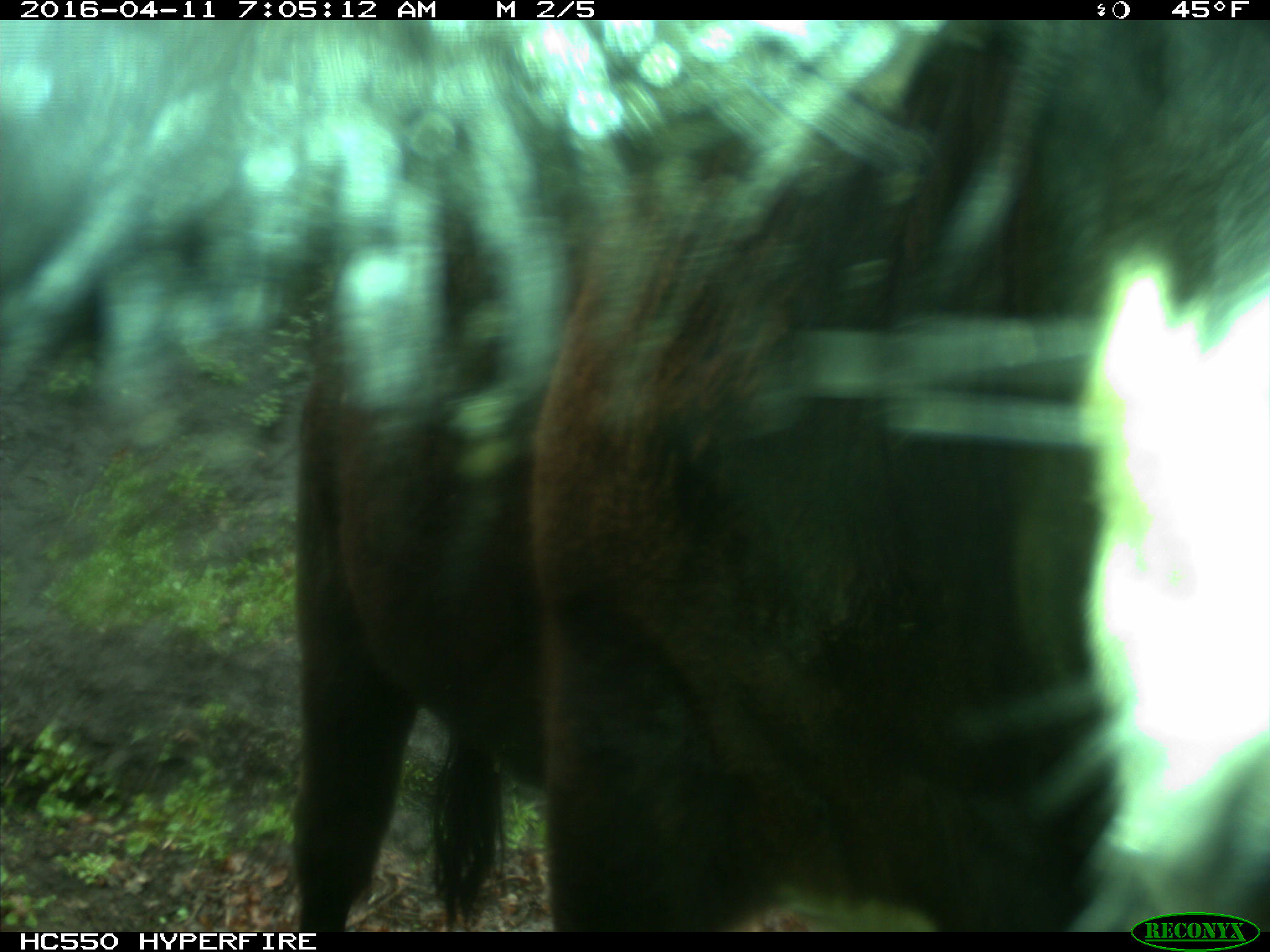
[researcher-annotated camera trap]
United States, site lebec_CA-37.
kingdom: Animalia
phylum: Chordata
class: Mammalia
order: Artiodactyla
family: Bovidae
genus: Bos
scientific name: Bos taurus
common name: domestic cow